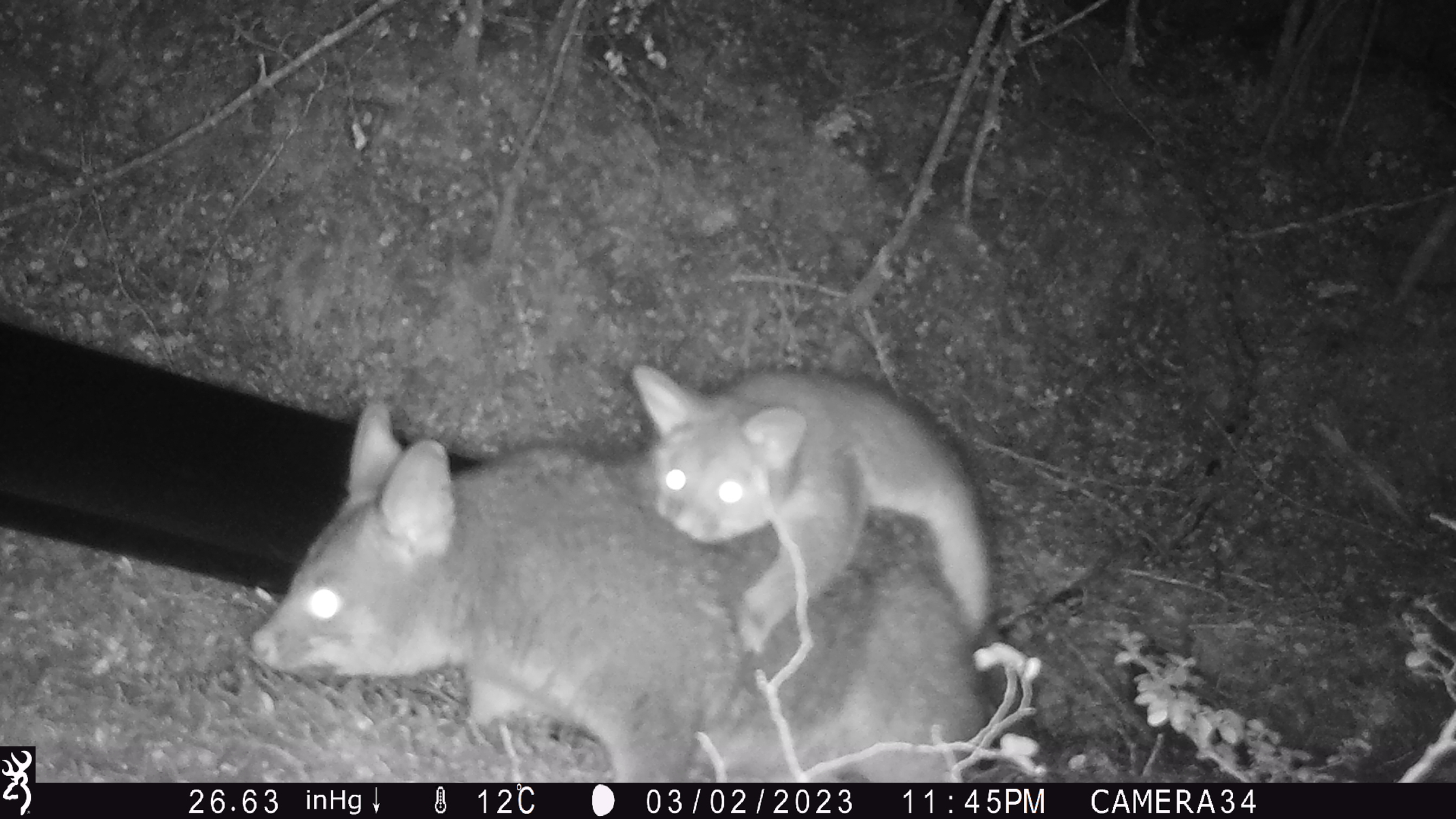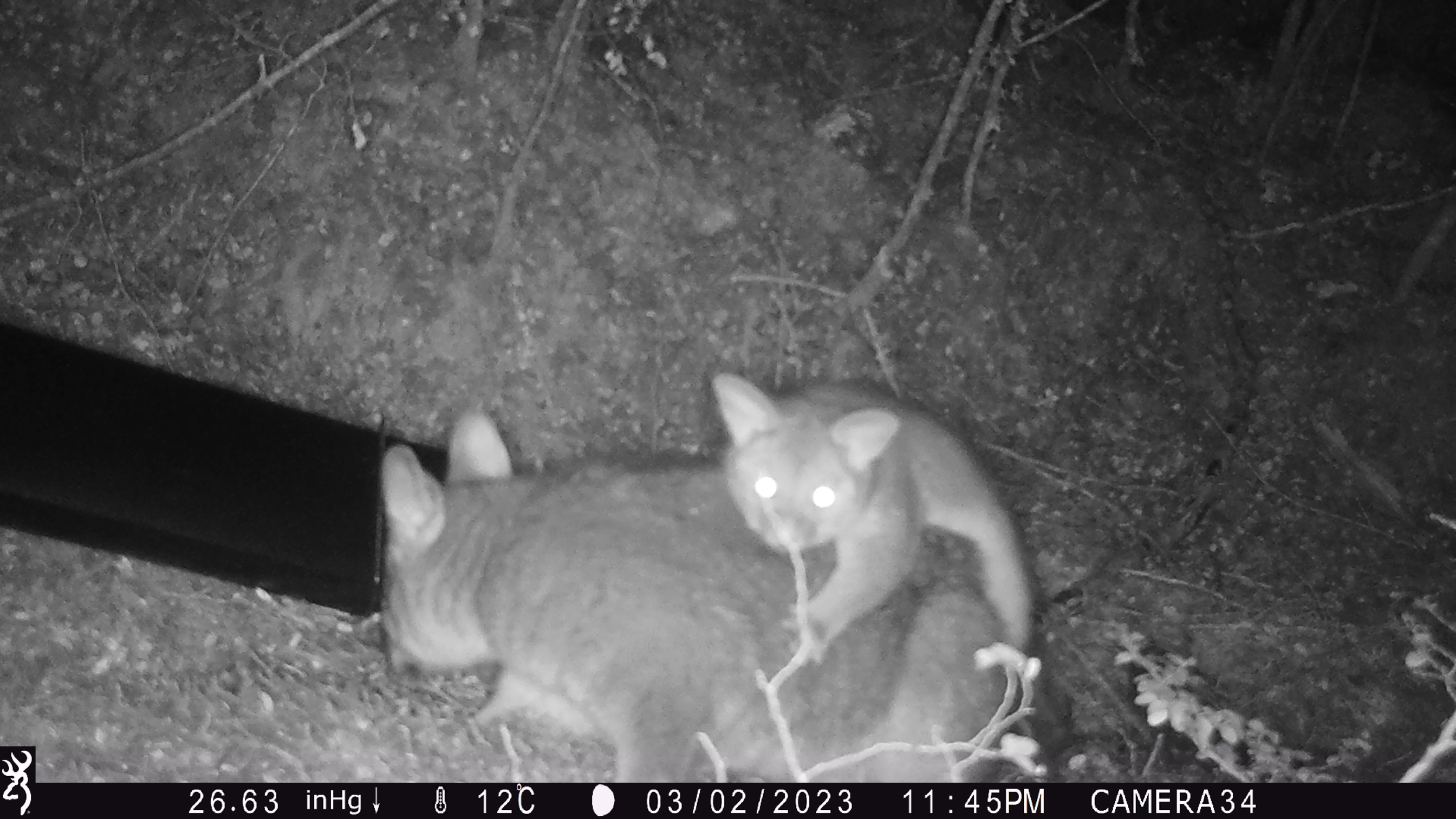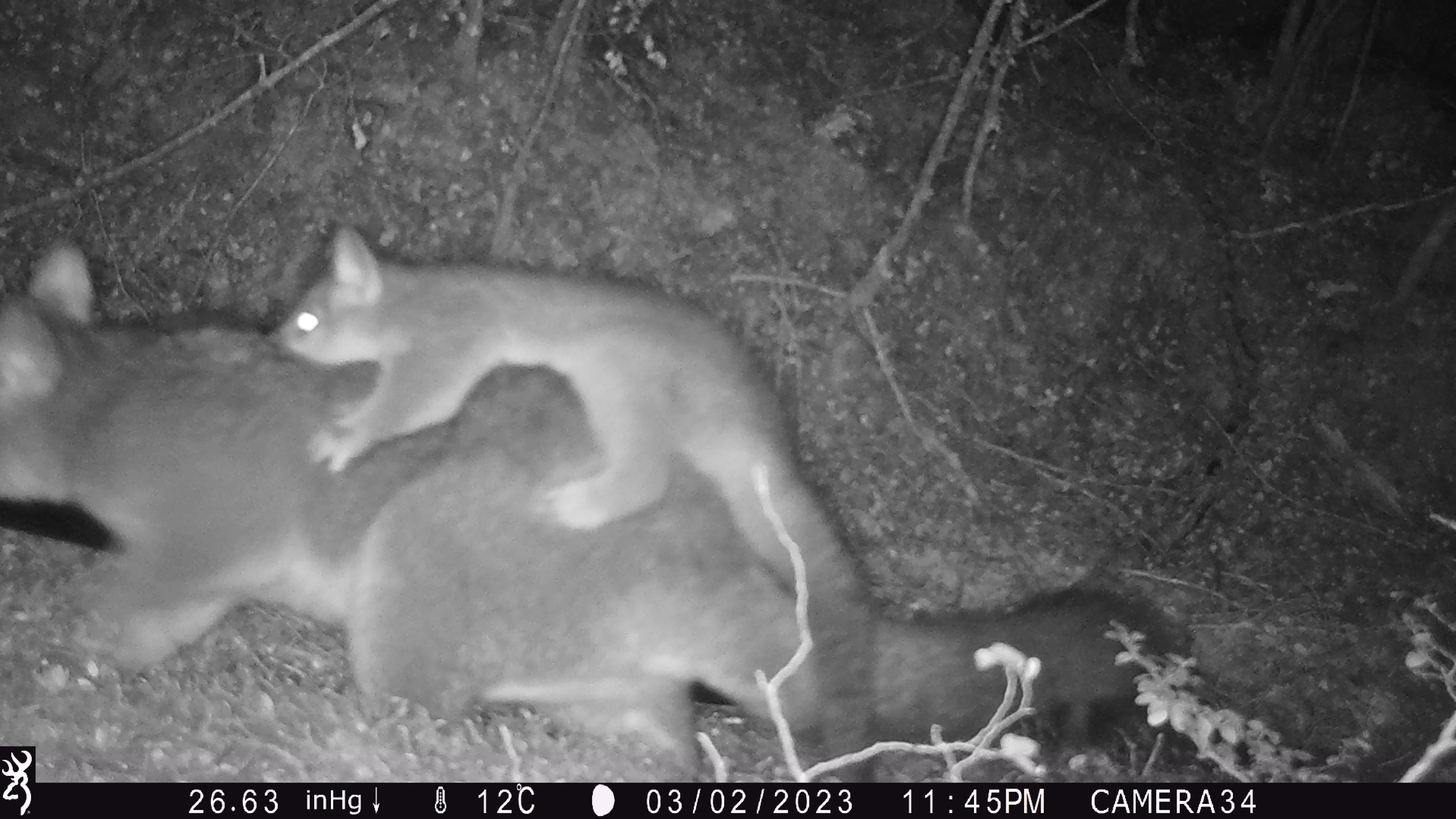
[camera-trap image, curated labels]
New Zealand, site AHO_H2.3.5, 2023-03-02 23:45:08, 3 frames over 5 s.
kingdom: Animalia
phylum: Chordata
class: Mammalia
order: Carnivora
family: Mustelidae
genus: Mustela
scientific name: Mustela erminea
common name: stoat